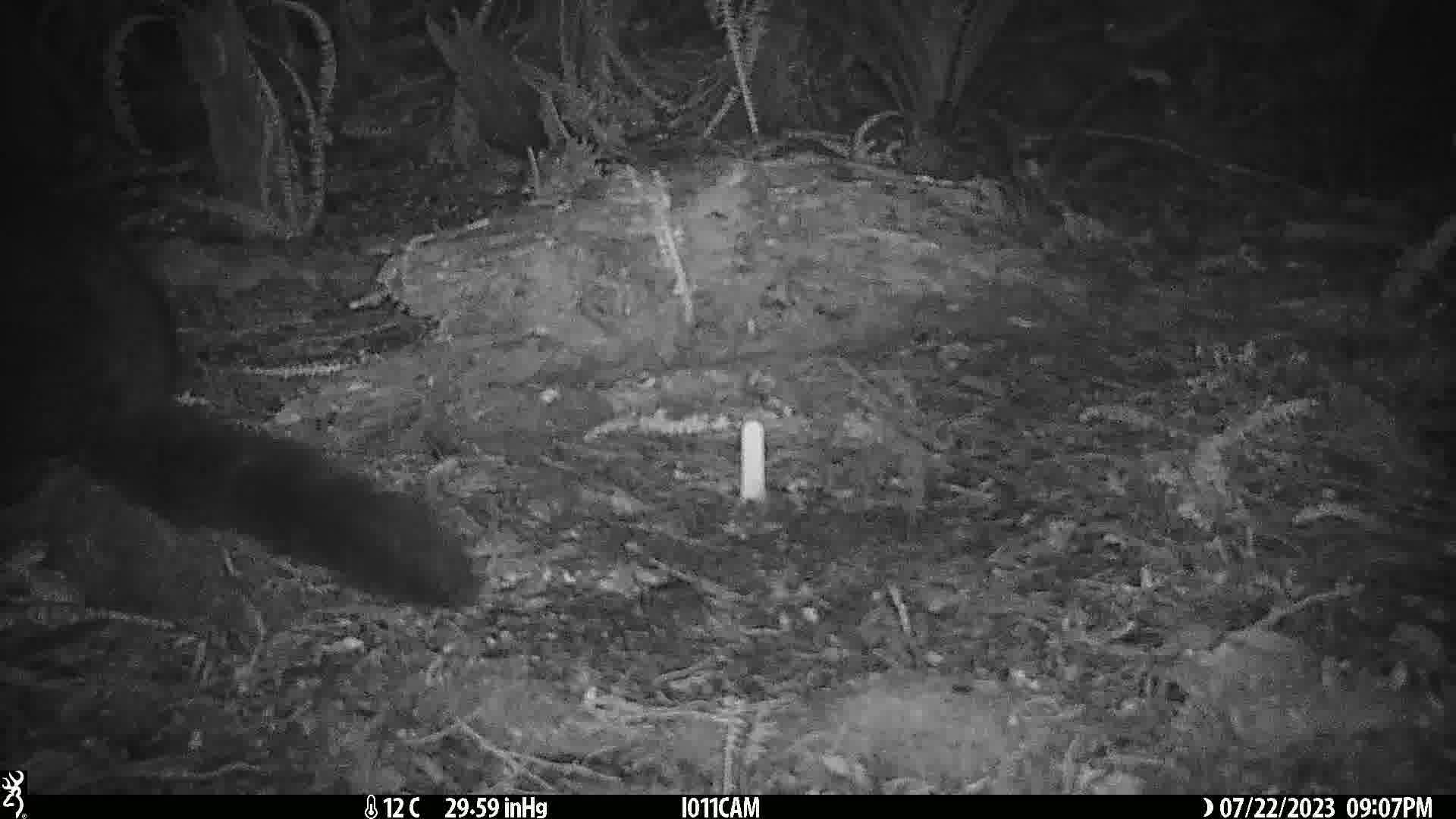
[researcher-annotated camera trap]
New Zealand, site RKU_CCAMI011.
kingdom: Animalia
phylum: Chordata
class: Mammalia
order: Diprotodontia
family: Phalangeridae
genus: Trichosurus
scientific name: Trichosurus vulpecula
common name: common brushtail possum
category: possum